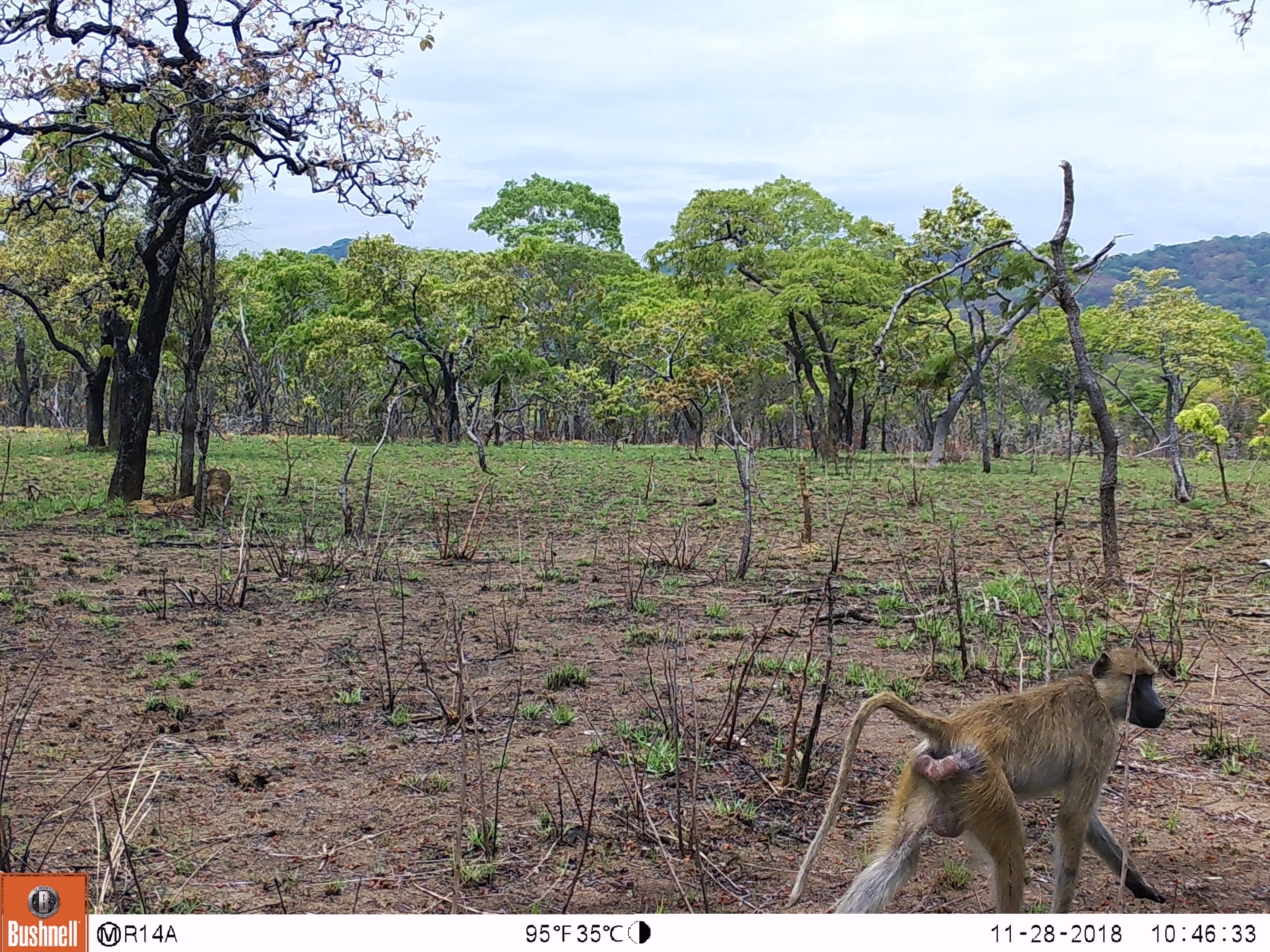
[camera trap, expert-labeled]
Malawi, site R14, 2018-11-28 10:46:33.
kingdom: Animalia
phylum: Chordata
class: Mammalia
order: Primates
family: Cercopithecidae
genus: Papio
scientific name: Papio cynocephalus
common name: yellow baboon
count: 1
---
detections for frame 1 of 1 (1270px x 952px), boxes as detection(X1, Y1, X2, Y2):
yellow baboon: detection(777, 632, 1184, 911)